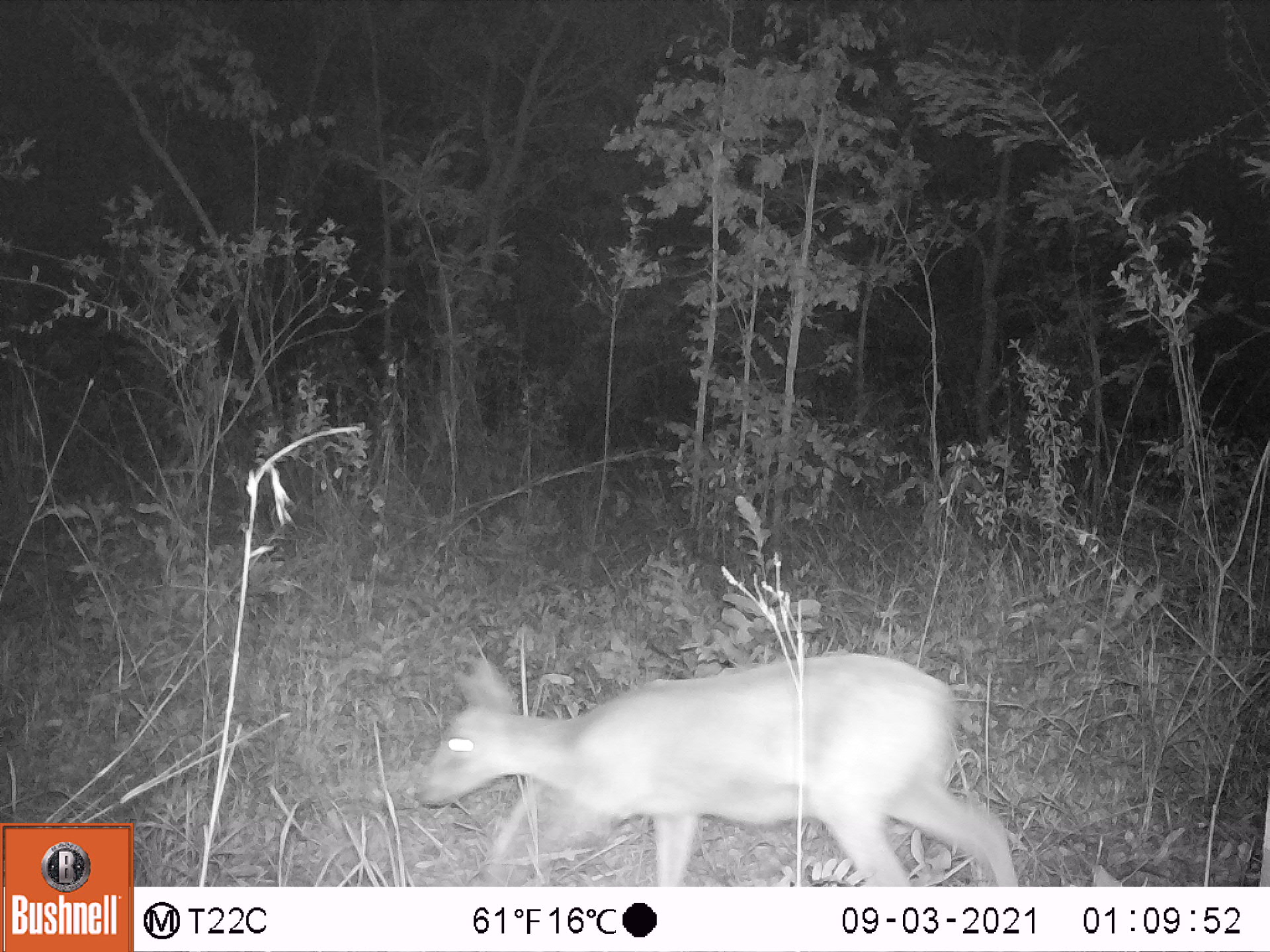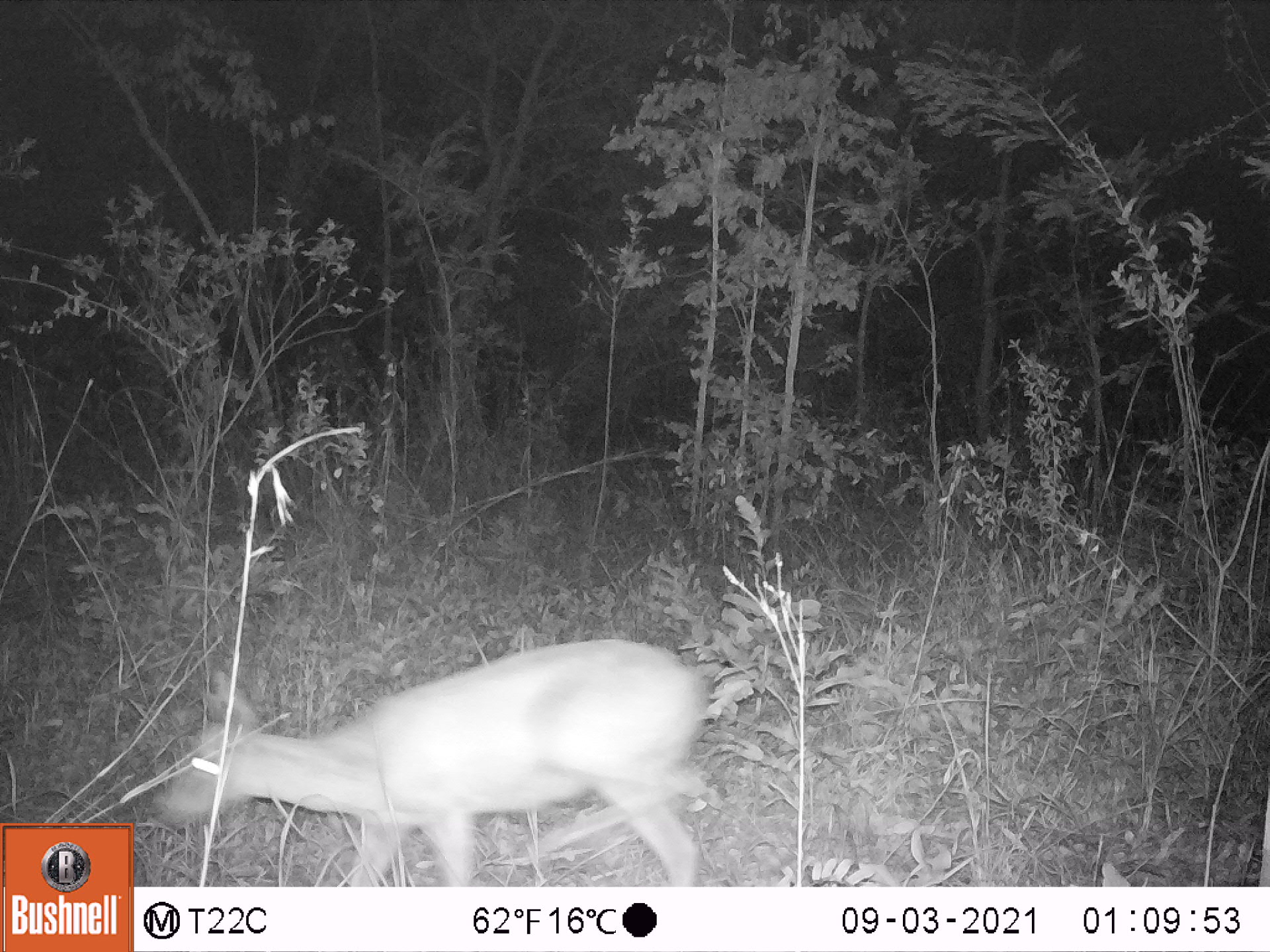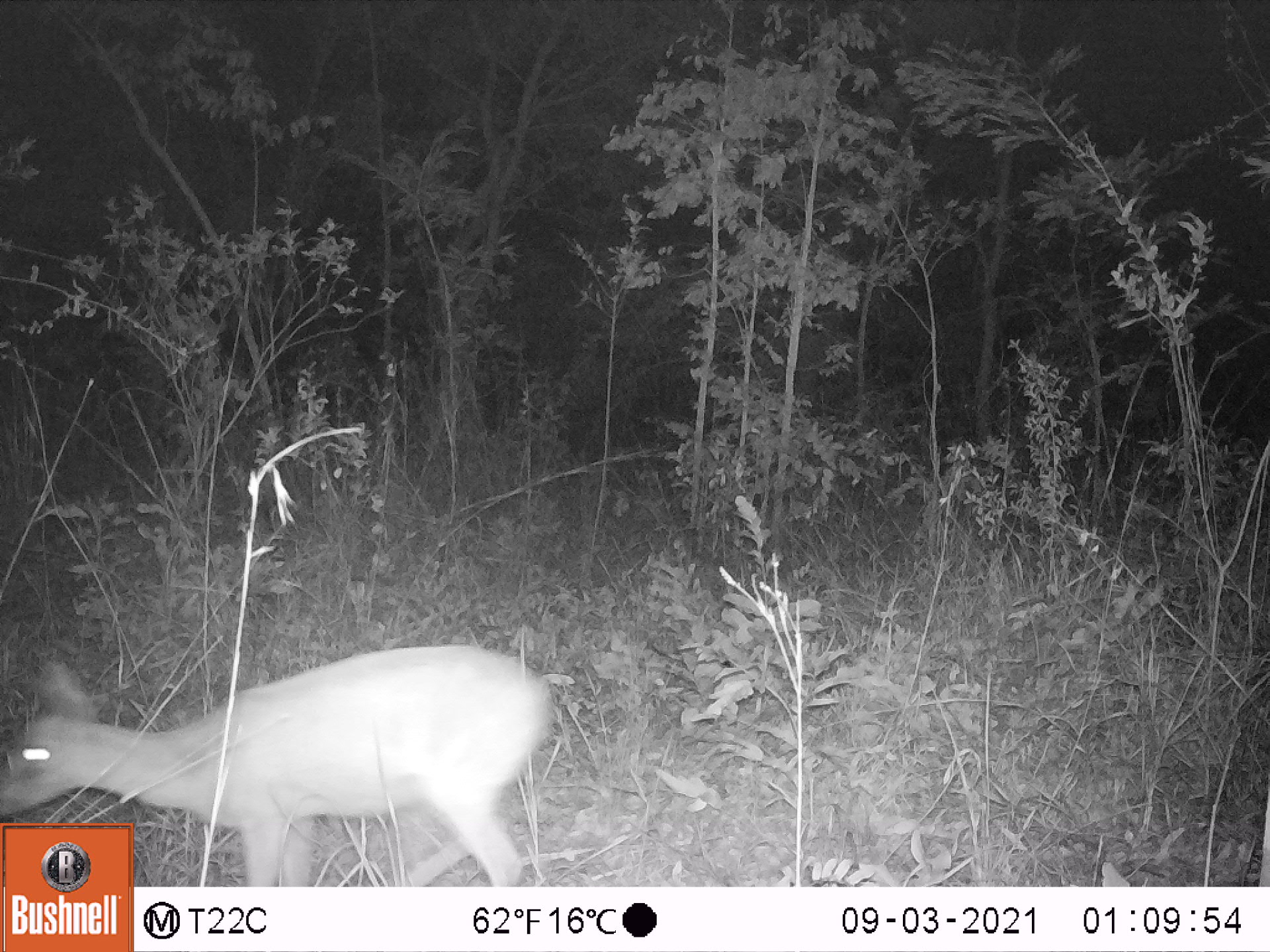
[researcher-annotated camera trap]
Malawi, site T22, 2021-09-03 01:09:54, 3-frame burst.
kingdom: Animalia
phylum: Chordata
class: Mammalia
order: Artiodactyla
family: Bovidae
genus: Sylvicapra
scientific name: Sylvicapra grimmia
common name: common duiker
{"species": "common duiker (Sylvicapra grimmia)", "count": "1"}